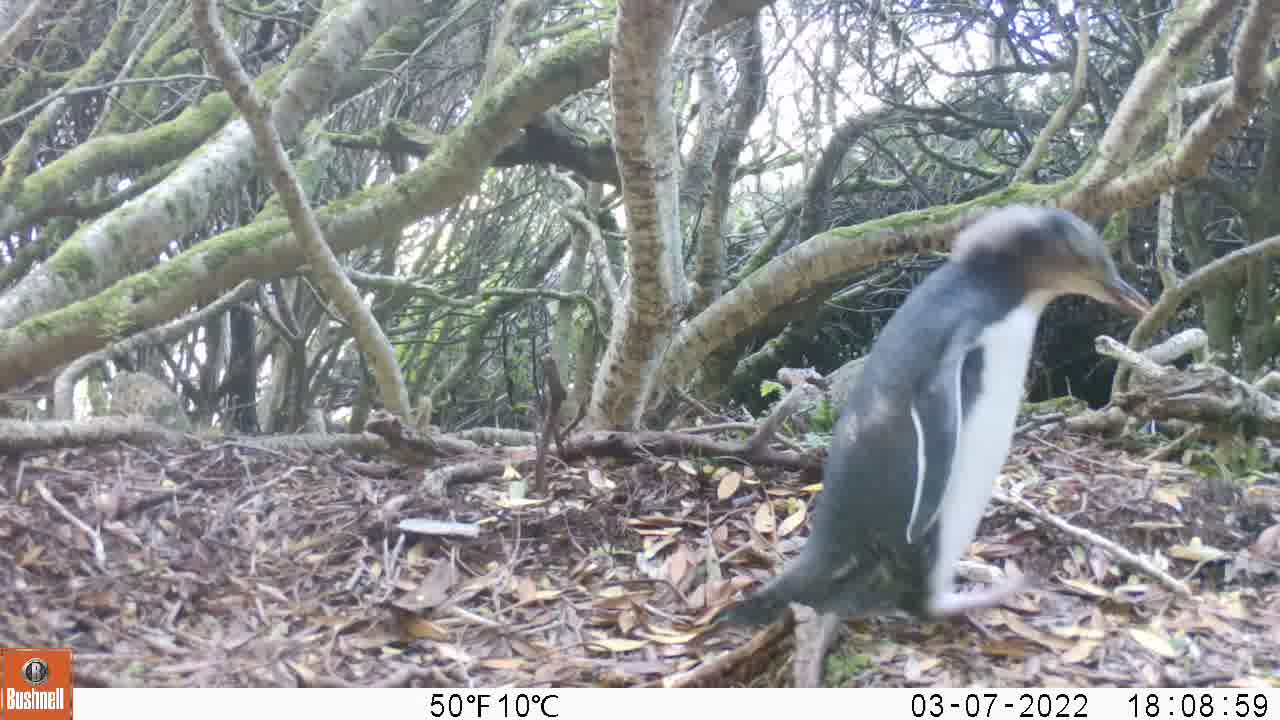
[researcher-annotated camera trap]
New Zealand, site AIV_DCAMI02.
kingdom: Animalia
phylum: Chordata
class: Aves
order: Sphenisciformes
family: Spheniscidae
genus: Megadyptes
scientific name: Megadyptes antipodes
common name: yellow-eyed penguin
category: yellow eyed penguin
Yellow eyed penguin (yellow-eyed penguin) (Megadyptes antipodes).